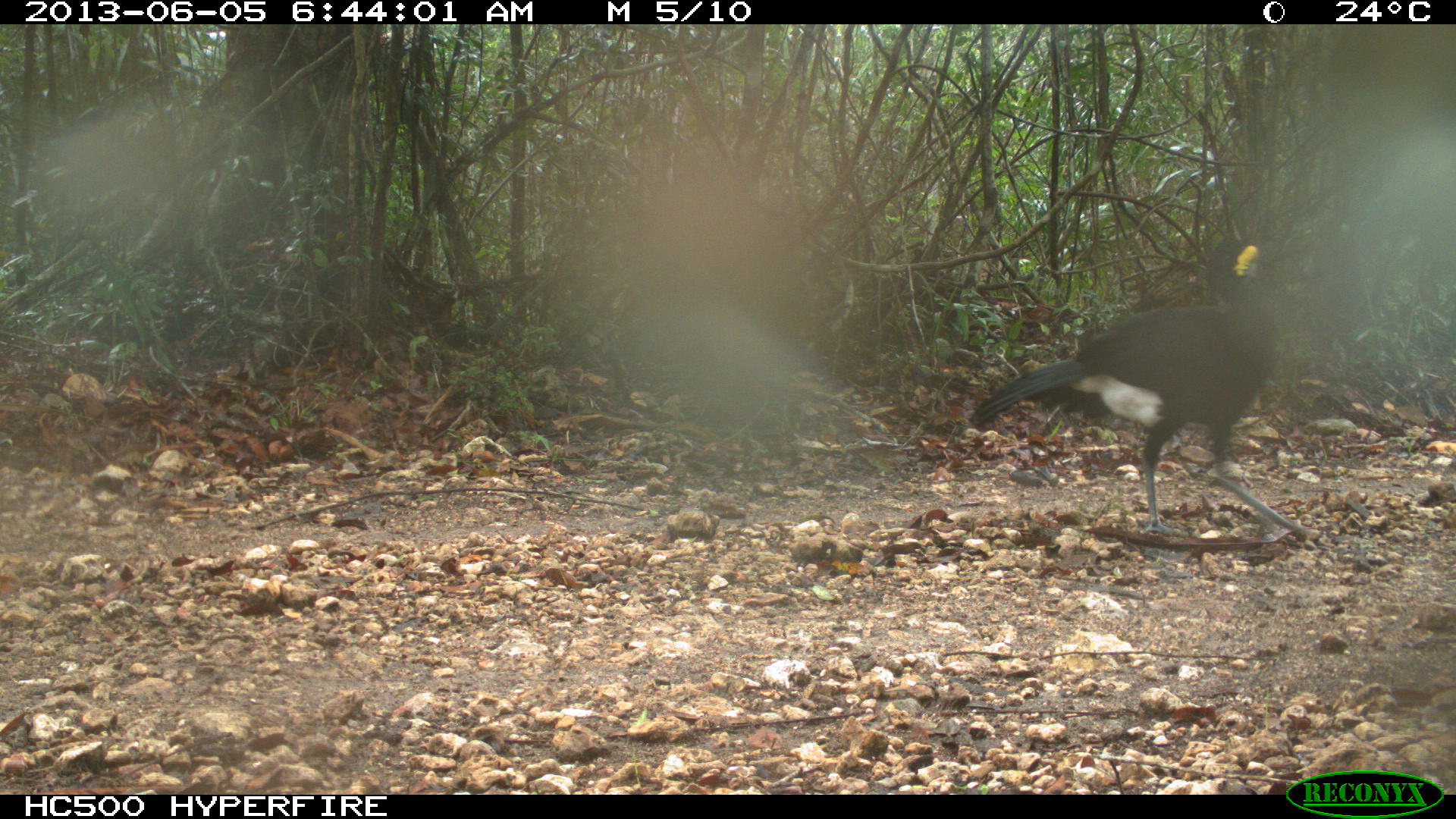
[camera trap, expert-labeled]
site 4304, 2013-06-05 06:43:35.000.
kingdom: Animalia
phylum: Chordata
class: Aves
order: Galliformes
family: Cracidae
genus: Crax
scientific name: Crax rubra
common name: great curassow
Crax rubra (great curassow), count 1, sex male.